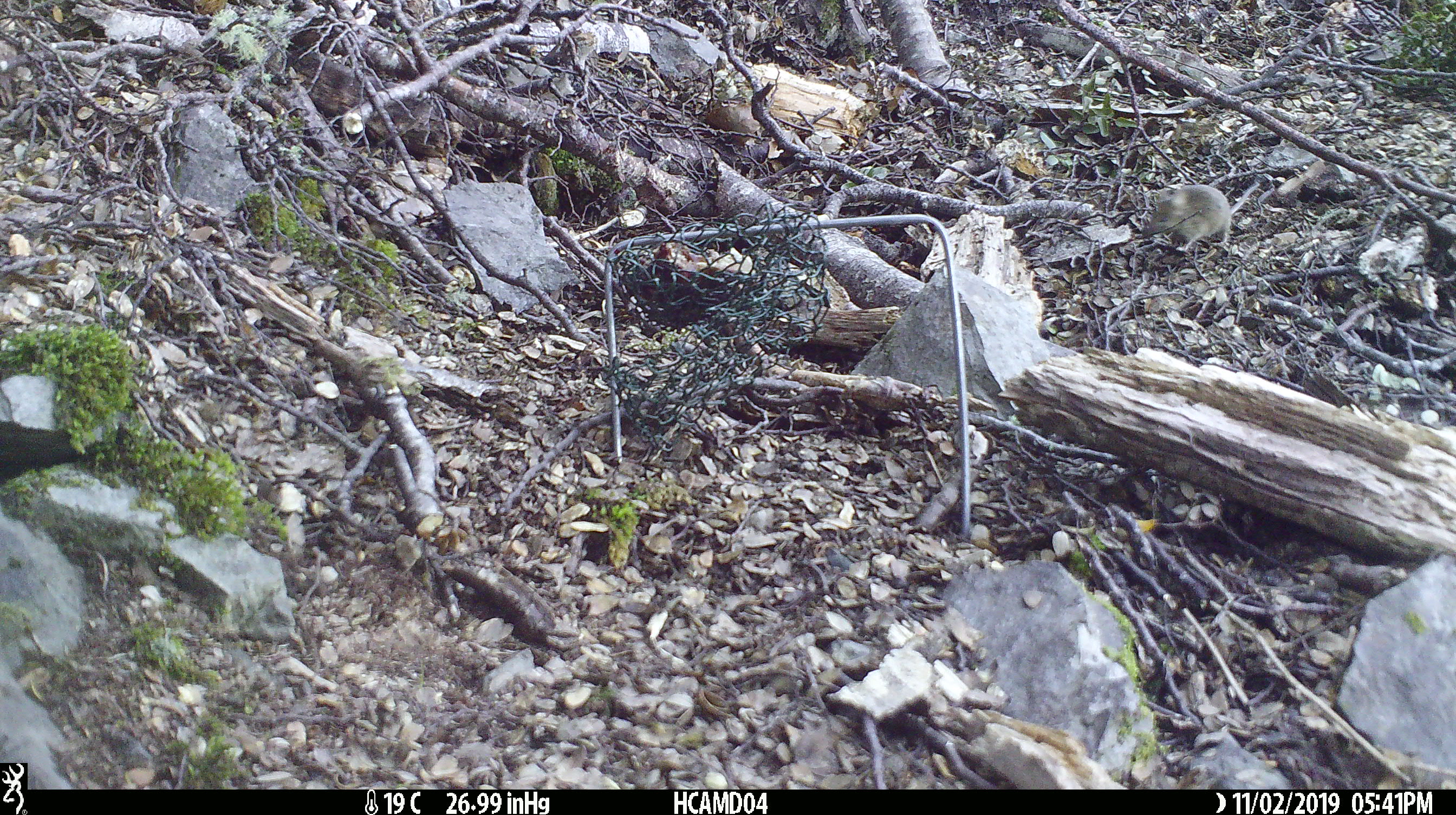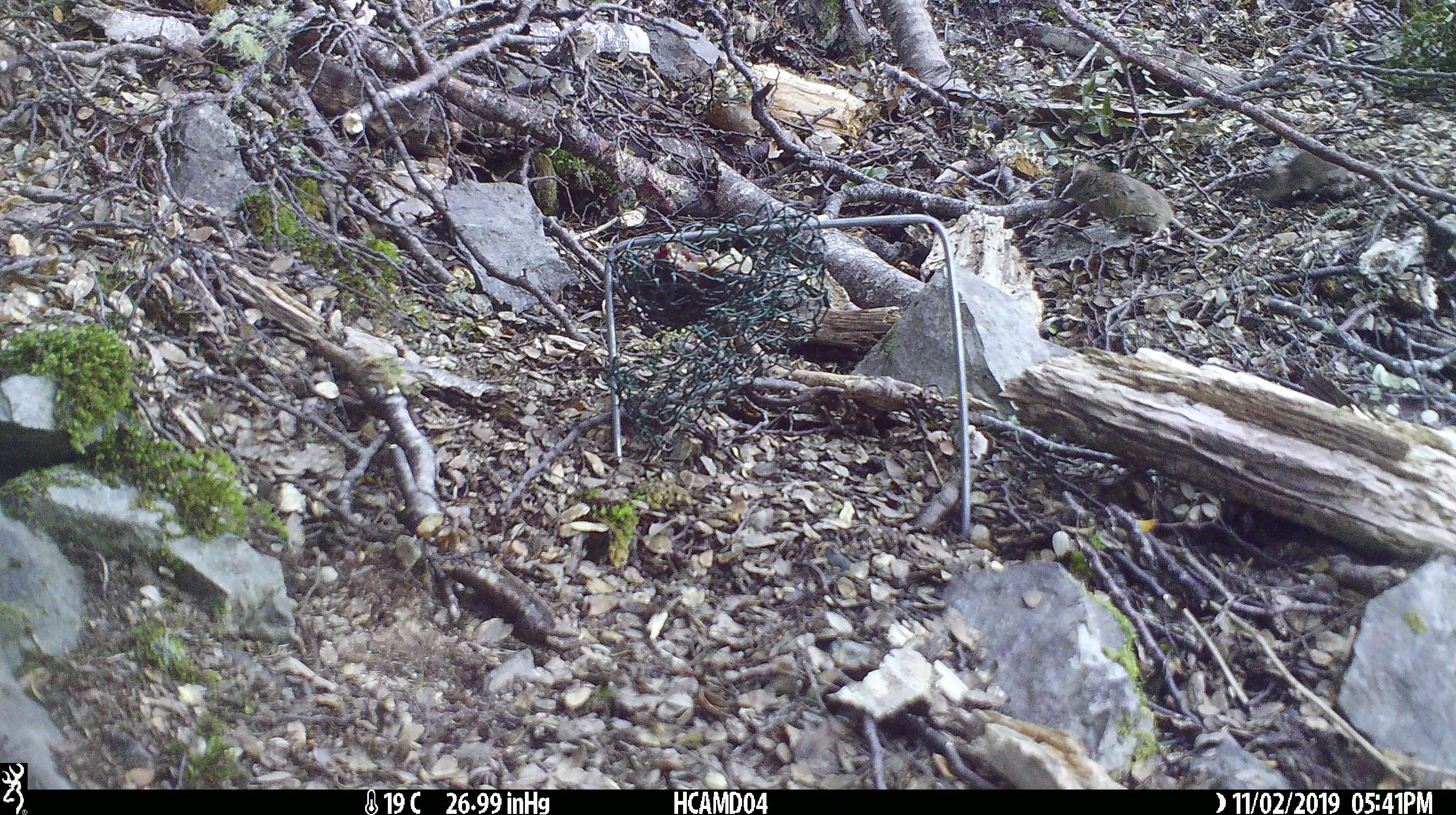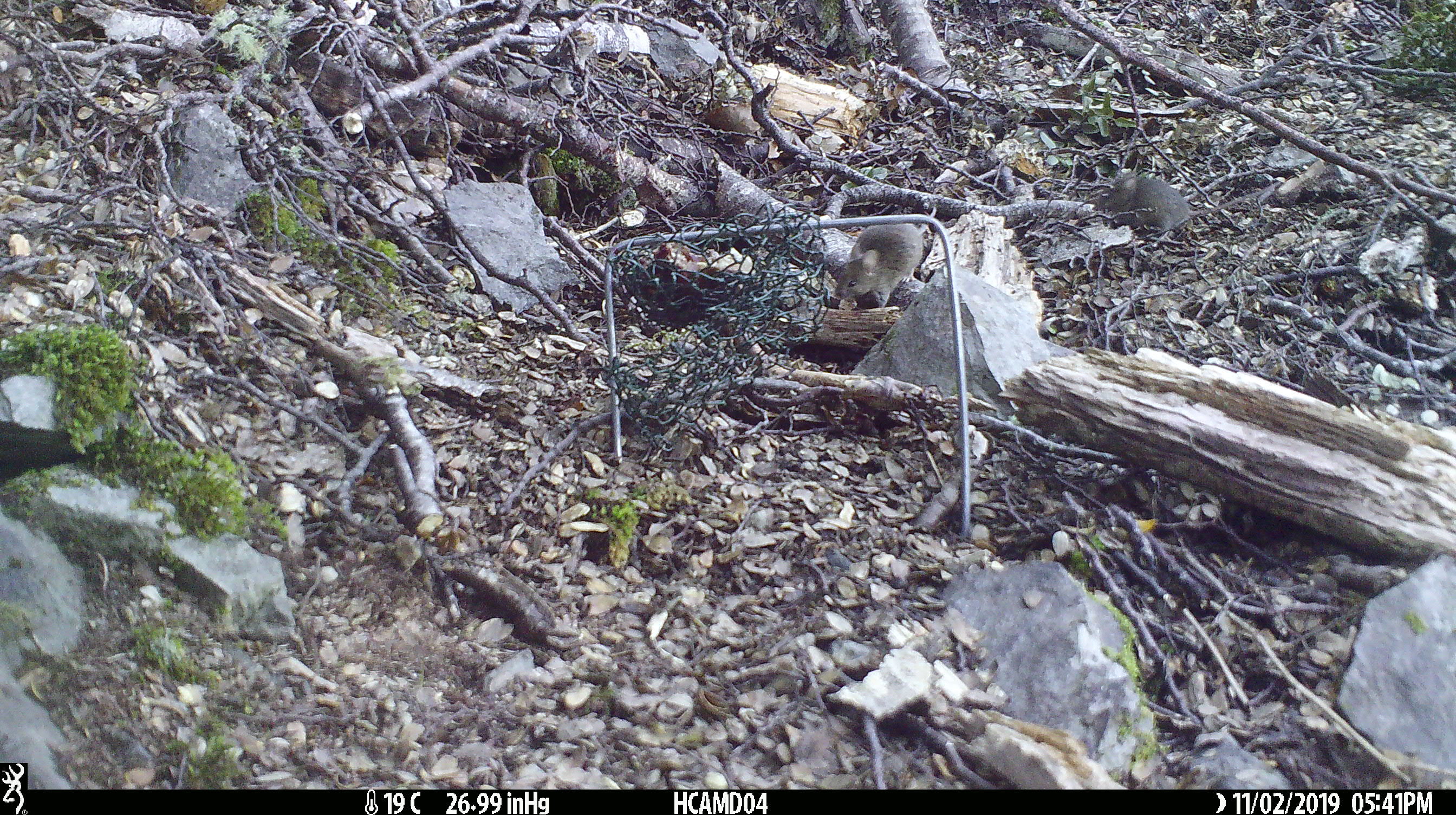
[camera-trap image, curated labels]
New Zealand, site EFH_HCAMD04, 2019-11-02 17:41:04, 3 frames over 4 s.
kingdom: Animalia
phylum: Chordata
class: Mammalia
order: Rodentia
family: Muridae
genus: Mus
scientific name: Mus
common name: mouse